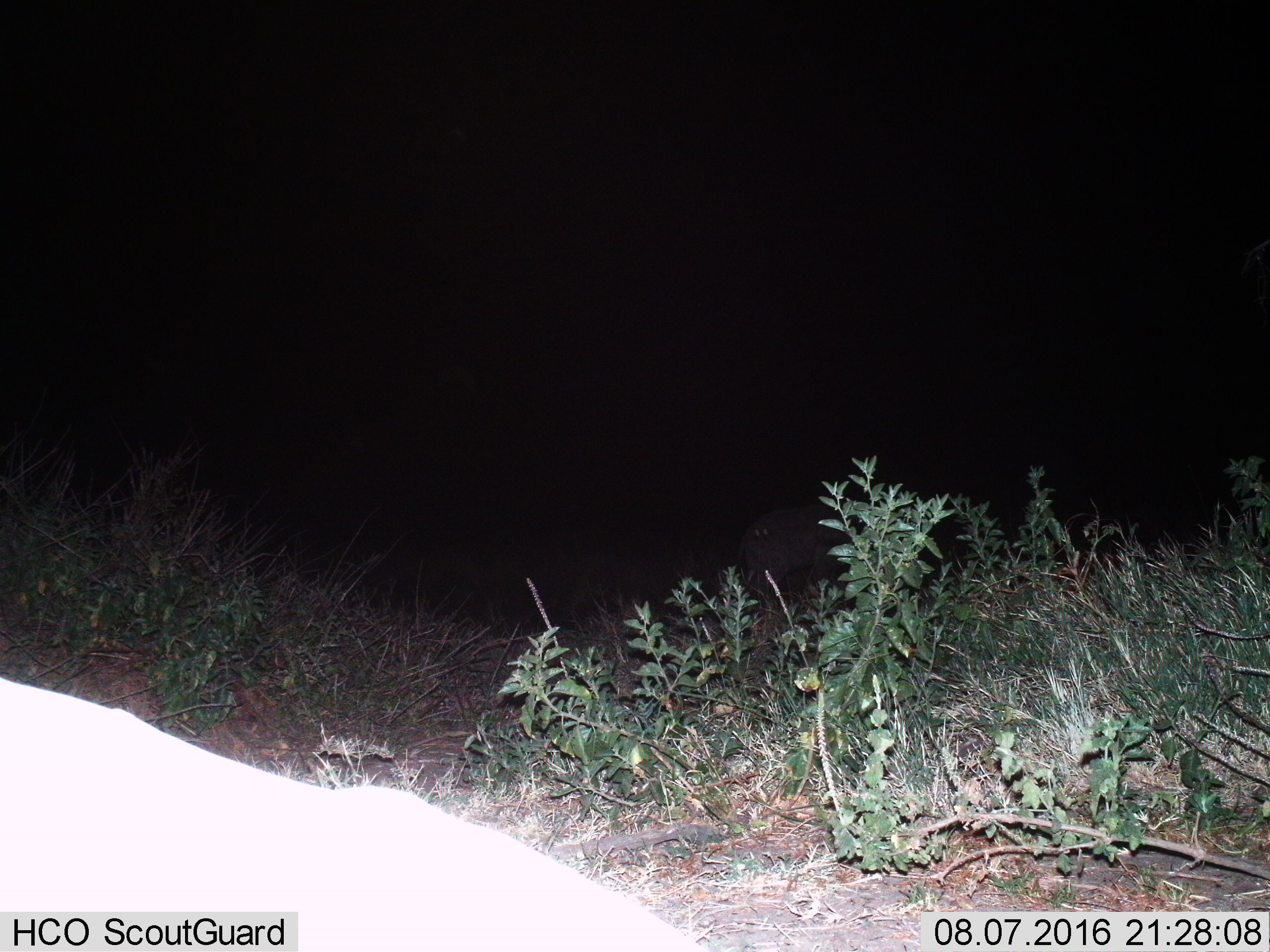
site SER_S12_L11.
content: unidentified animal